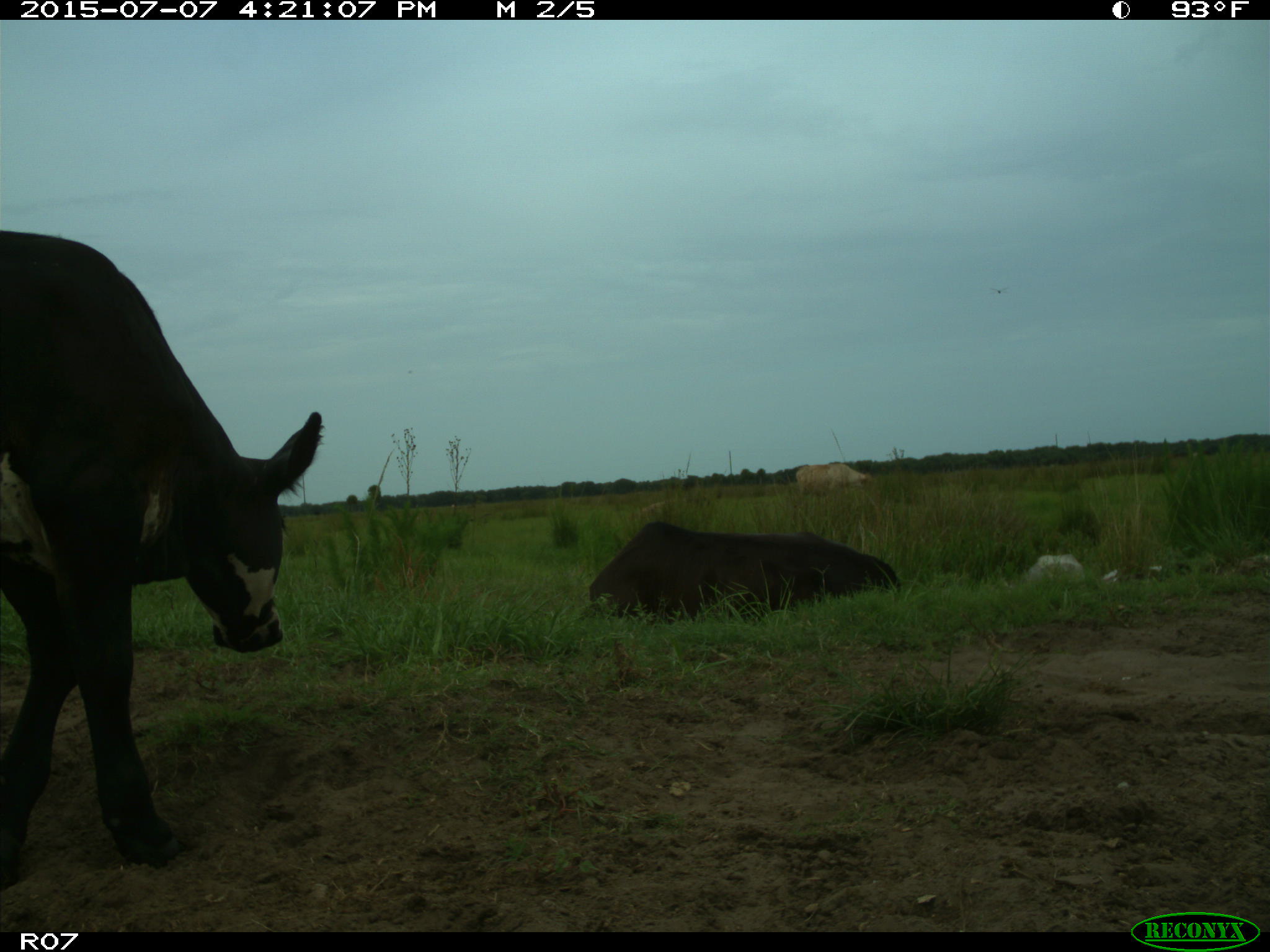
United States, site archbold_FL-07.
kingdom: Animalia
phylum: Chordata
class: Mammalia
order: Artiodactyla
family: Bovidae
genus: Bos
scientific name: Bos taurus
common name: domestic cow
Bos taurus (domestic cow).